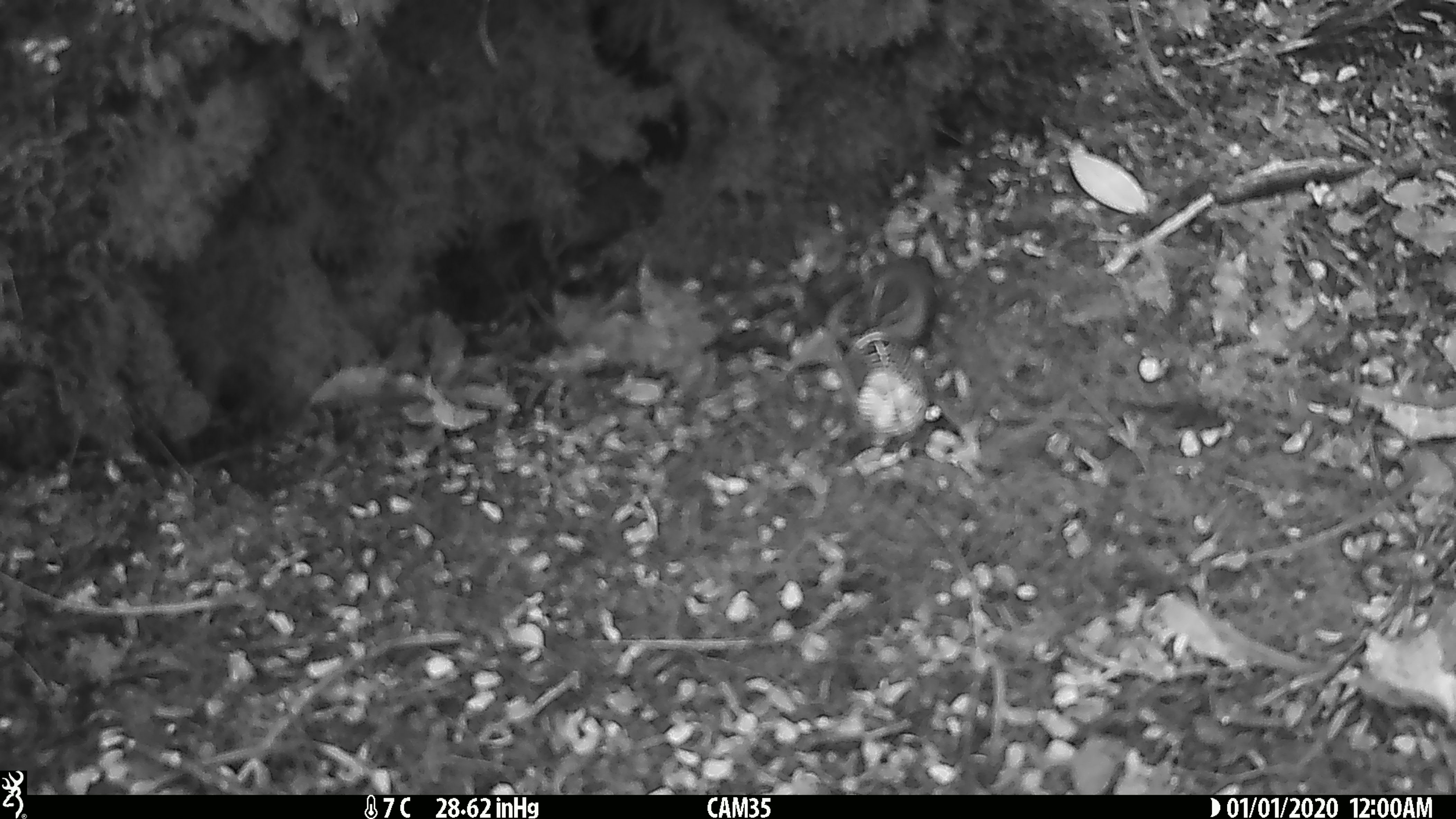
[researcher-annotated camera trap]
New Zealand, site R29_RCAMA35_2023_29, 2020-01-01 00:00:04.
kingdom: Animalia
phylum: Chordata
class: Aves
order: Passeriformes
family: Acanthisittidae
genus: Acanthisitta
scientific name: Acanthisitta chloris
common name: rifleman